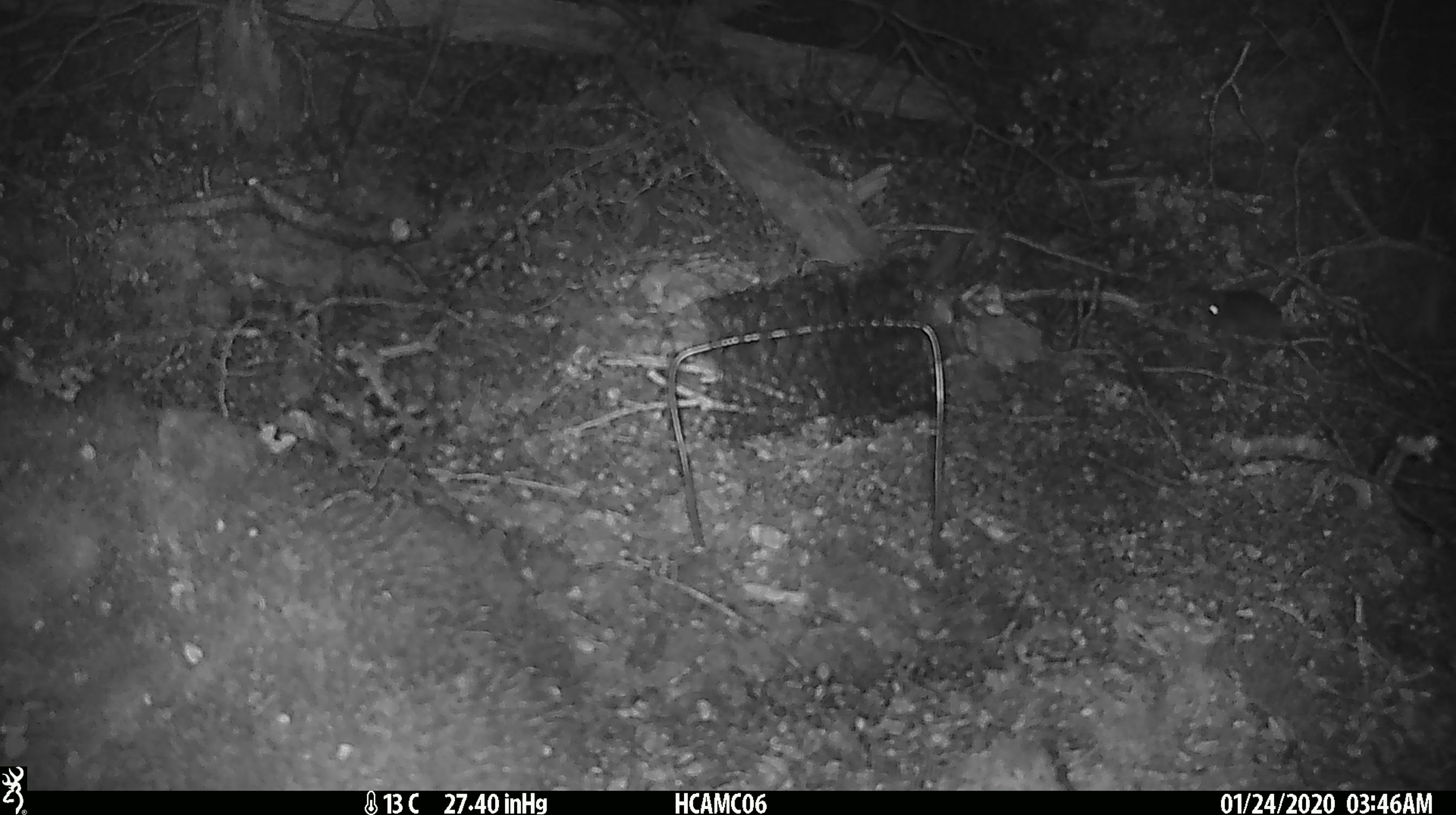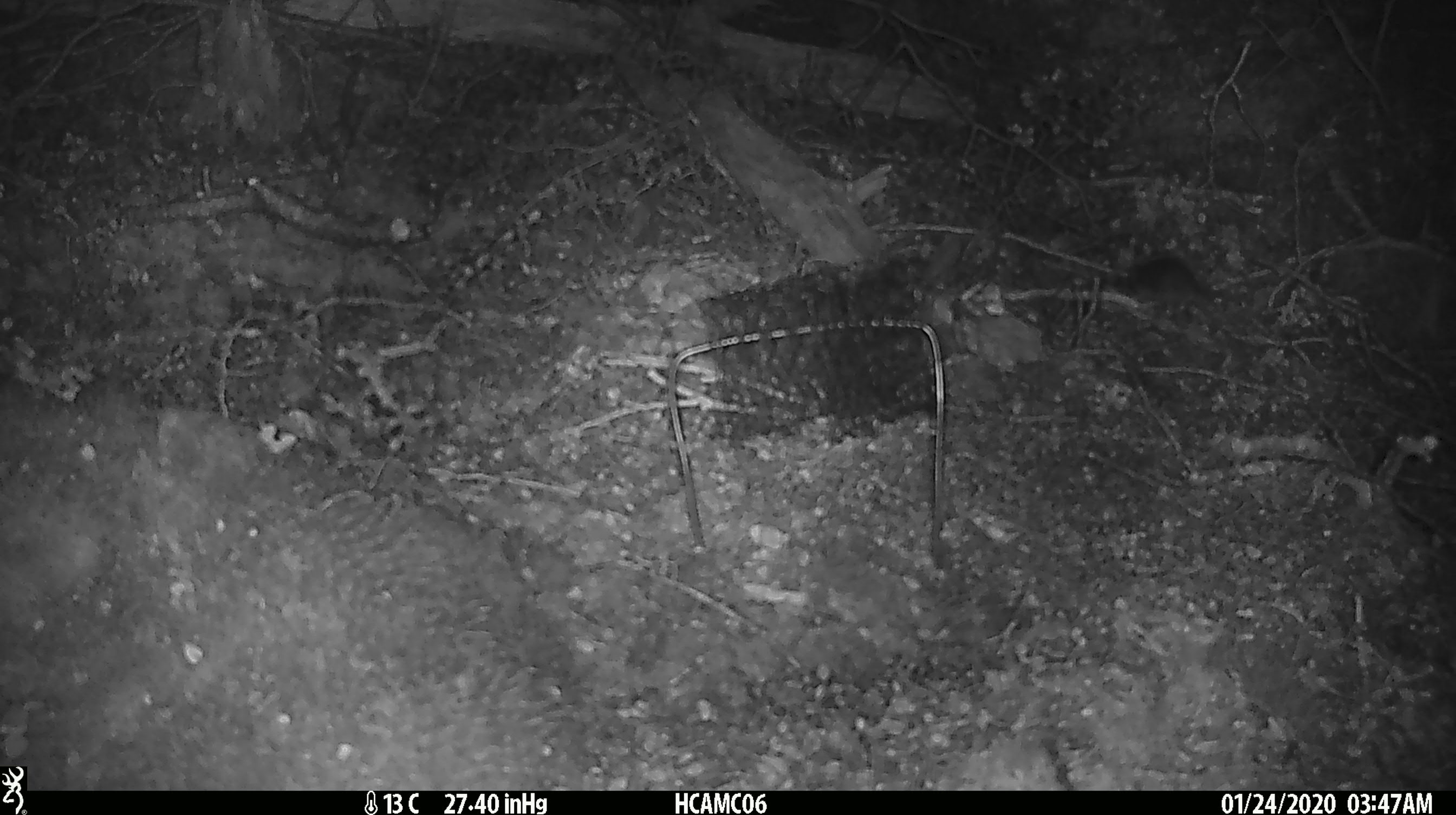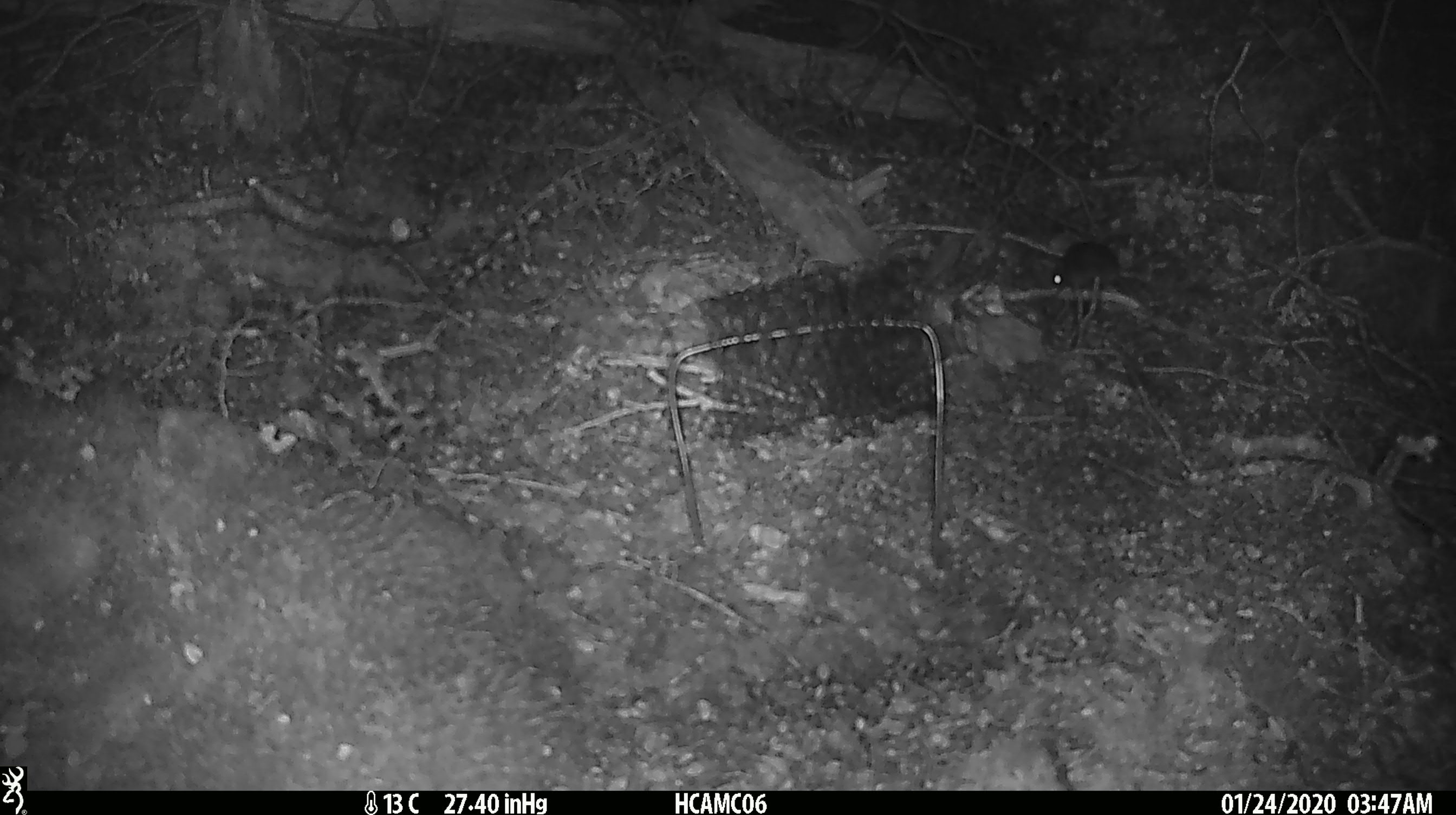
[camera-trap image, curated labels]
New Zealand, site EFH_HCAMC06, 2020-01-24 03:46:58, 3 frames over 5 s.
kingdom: Animalia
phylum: Chordata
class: Mammalia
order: Rodentia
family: Muridae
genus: Mus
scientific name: Mus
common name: mouse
Mouse (Mus).